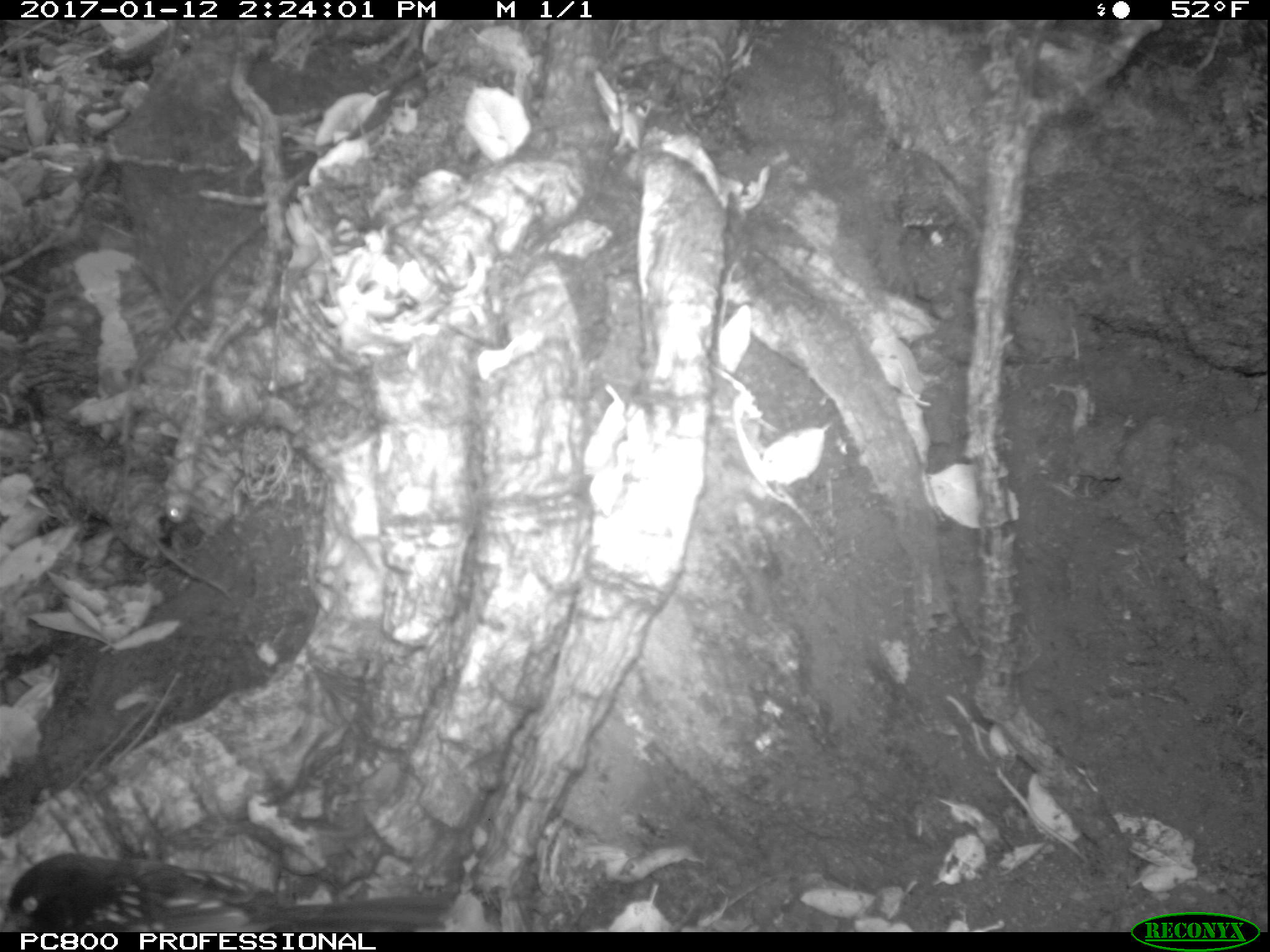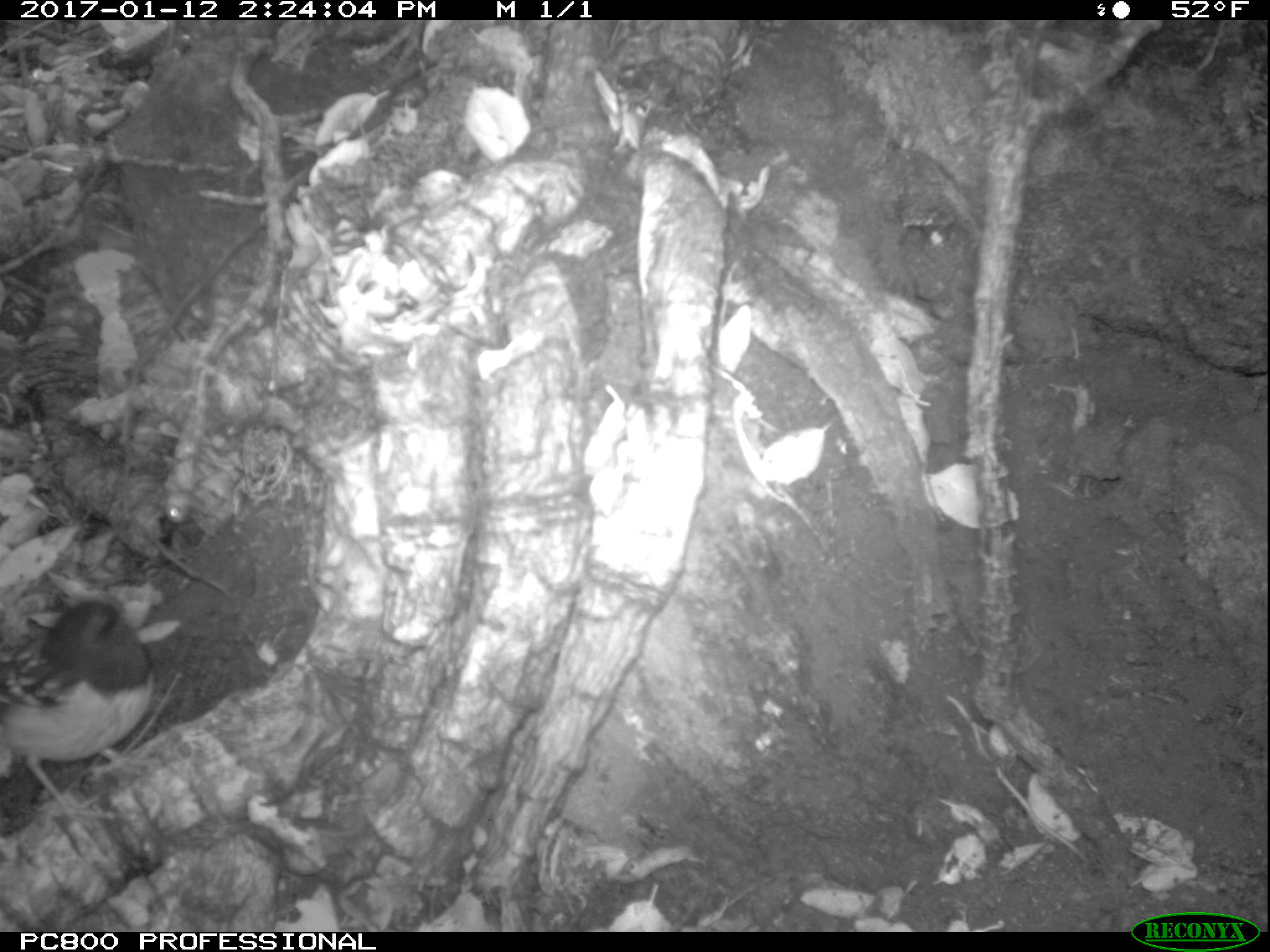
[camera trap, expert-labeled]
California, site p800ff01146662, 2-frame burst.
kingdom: Animalia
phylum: Chordata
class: Aves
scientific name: Aves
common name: bird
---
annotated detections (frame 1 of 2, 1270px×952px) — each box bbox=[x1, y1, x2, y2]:
bird: bbox=[0, 852, 450, 931]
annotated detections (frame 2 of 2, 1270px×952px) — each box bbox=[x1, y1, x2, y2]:
bird: bbox=[0, 598, 154, 842]